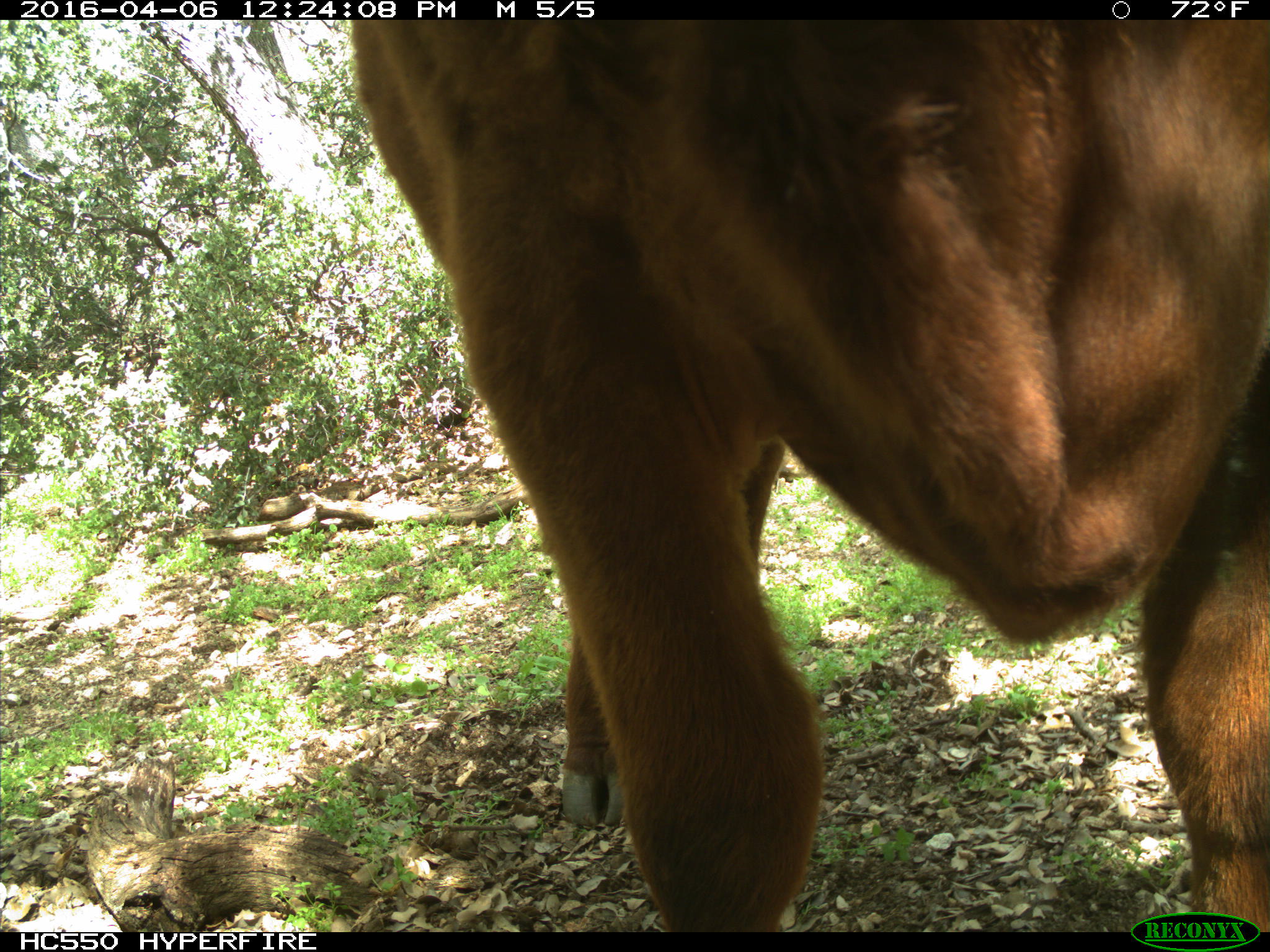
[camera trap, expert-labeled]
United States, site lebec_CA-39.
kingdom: Animalia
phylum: Chordata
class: Mammalia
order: Artiodactyla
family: Bovidae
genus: Bos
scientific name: Bos taurus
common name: domestic cow